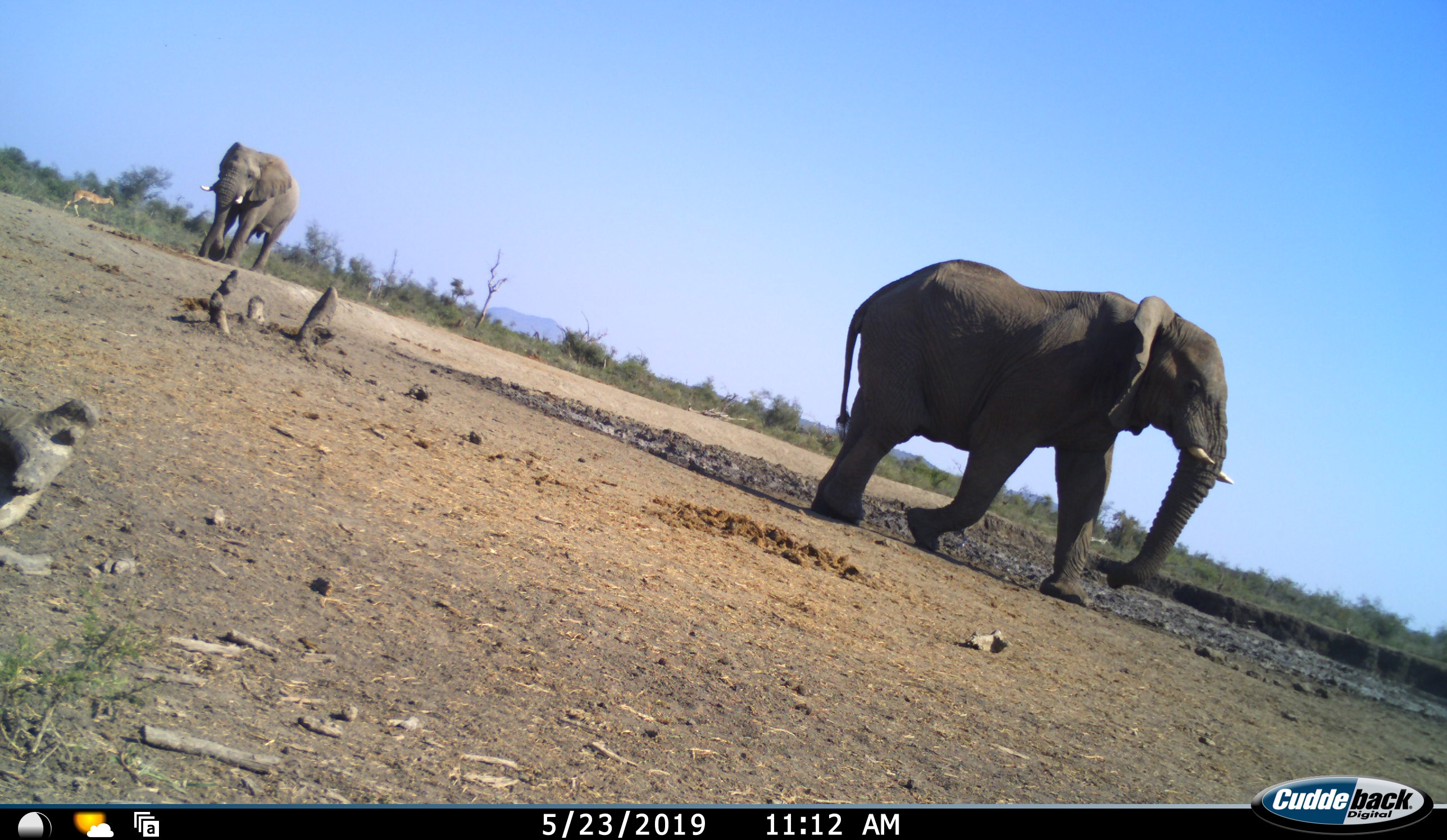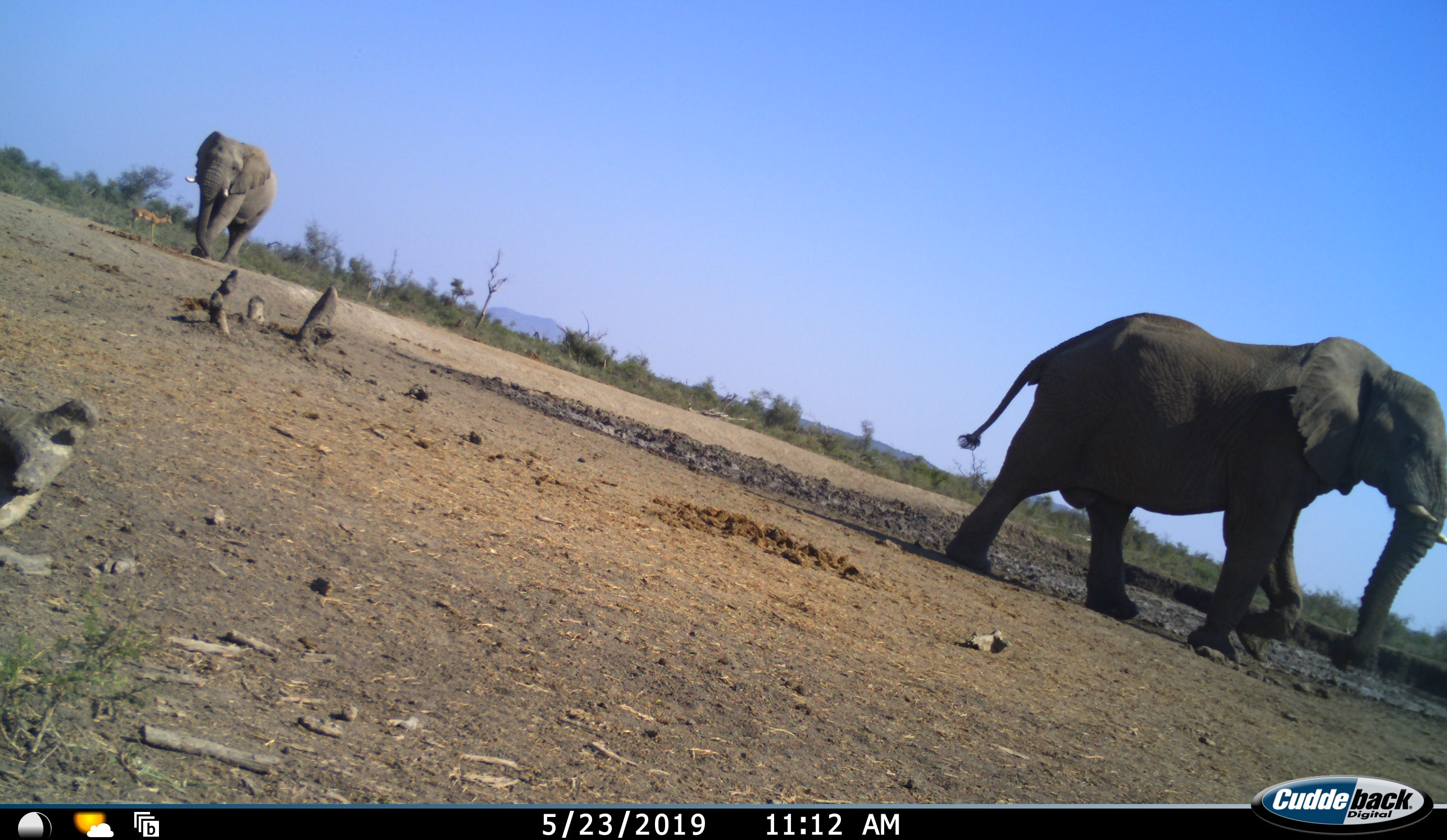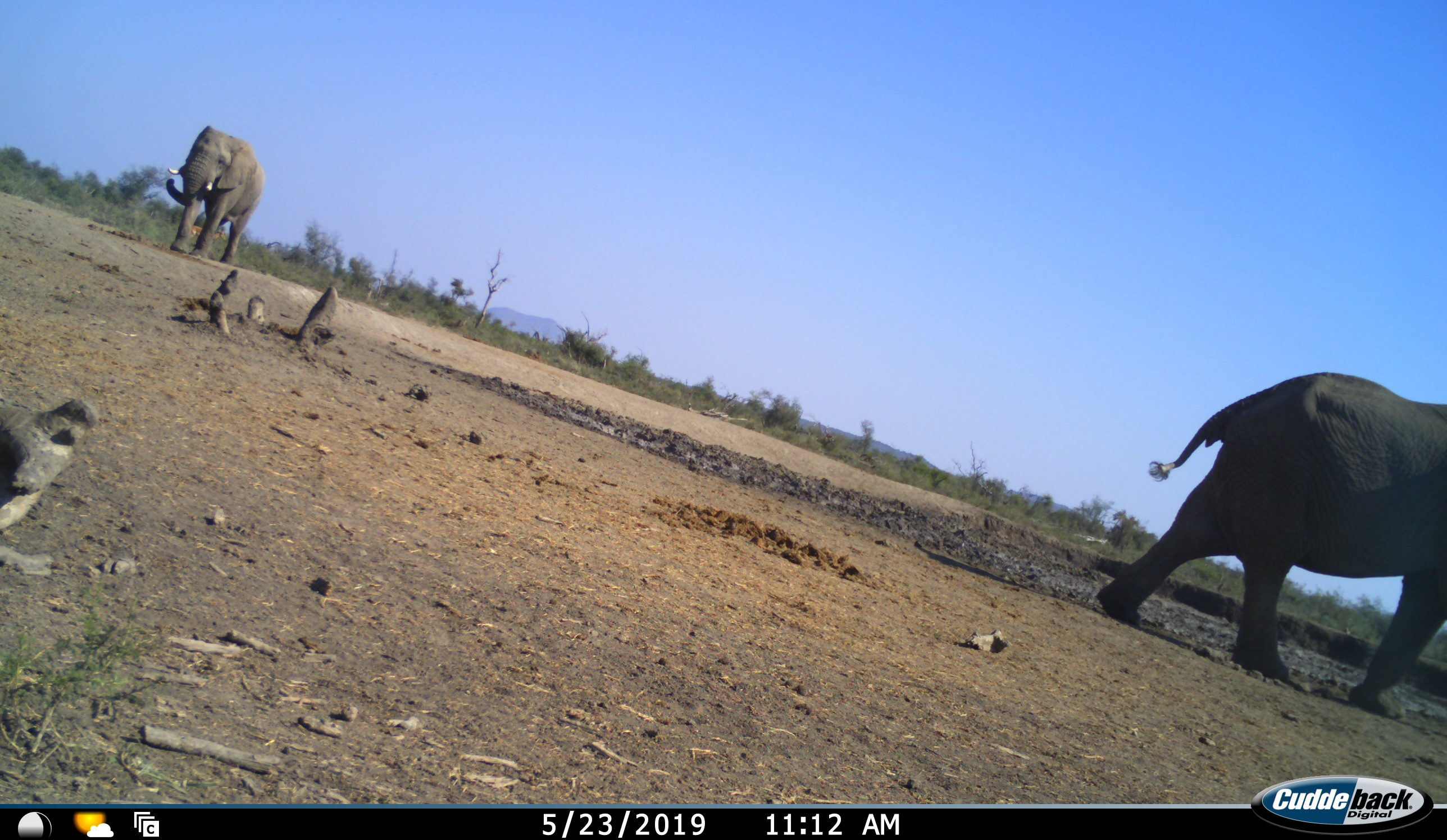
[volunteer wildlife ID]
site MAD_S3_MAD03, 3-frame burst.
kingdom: Animalia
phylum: Chordata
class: Mammalia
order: Proboscidea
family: Elephantidae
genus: Loxodonta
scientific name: Loxodonta africana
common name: african bush elephant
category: elephant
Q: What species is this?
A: Elephant (african bush elephant) (Loxodonta africana).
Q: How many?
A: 2.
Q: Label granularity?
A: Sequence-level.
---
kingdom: Animalia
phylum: Chordata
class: Mammalia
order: Artiodactyla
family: Bovidae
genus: Aepyceros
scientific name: Aepyceros melampus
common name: impala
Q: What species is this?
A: Impala (Aepyceros melampus).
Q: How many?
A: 1.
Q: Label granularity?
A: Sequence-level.